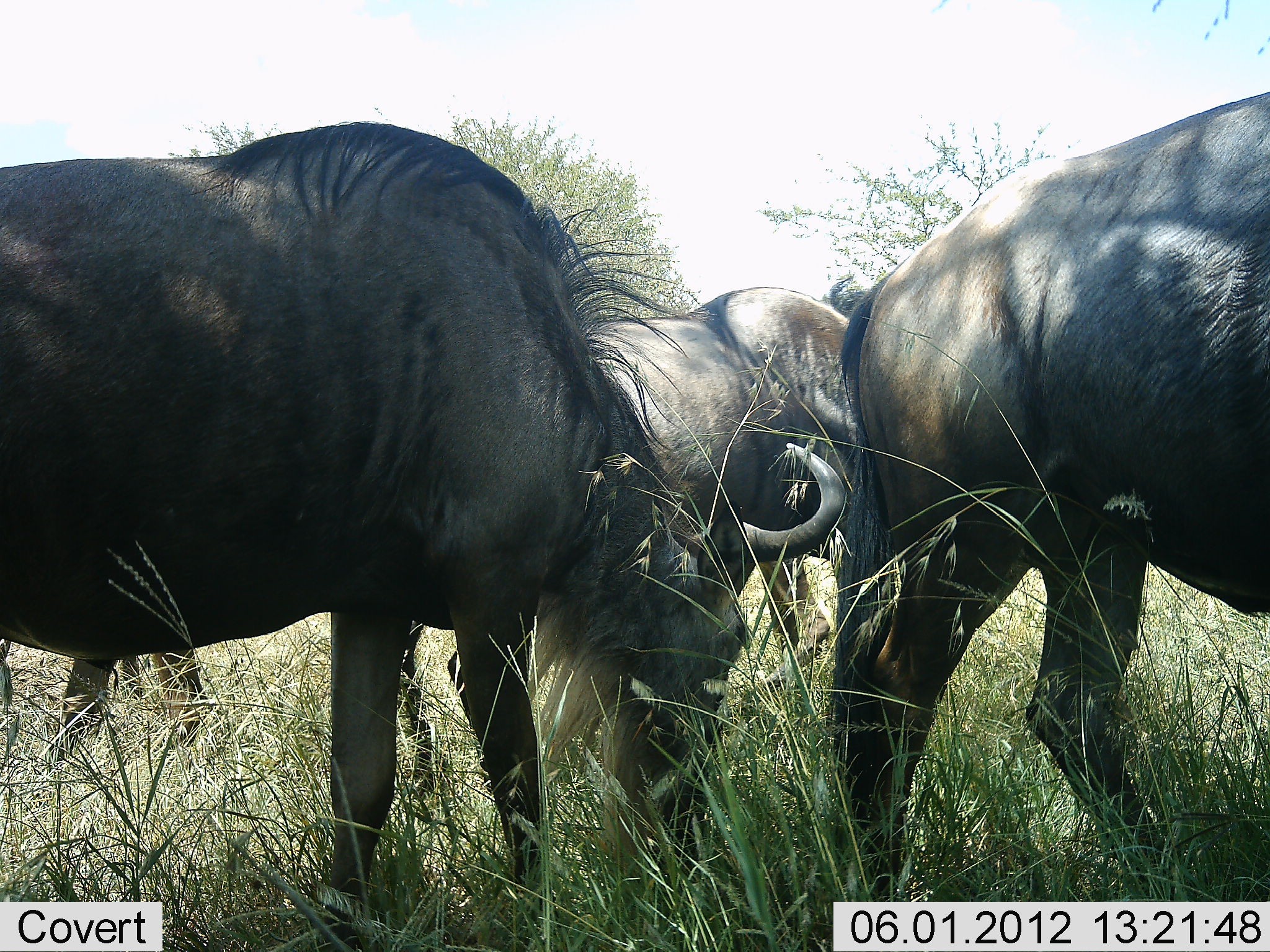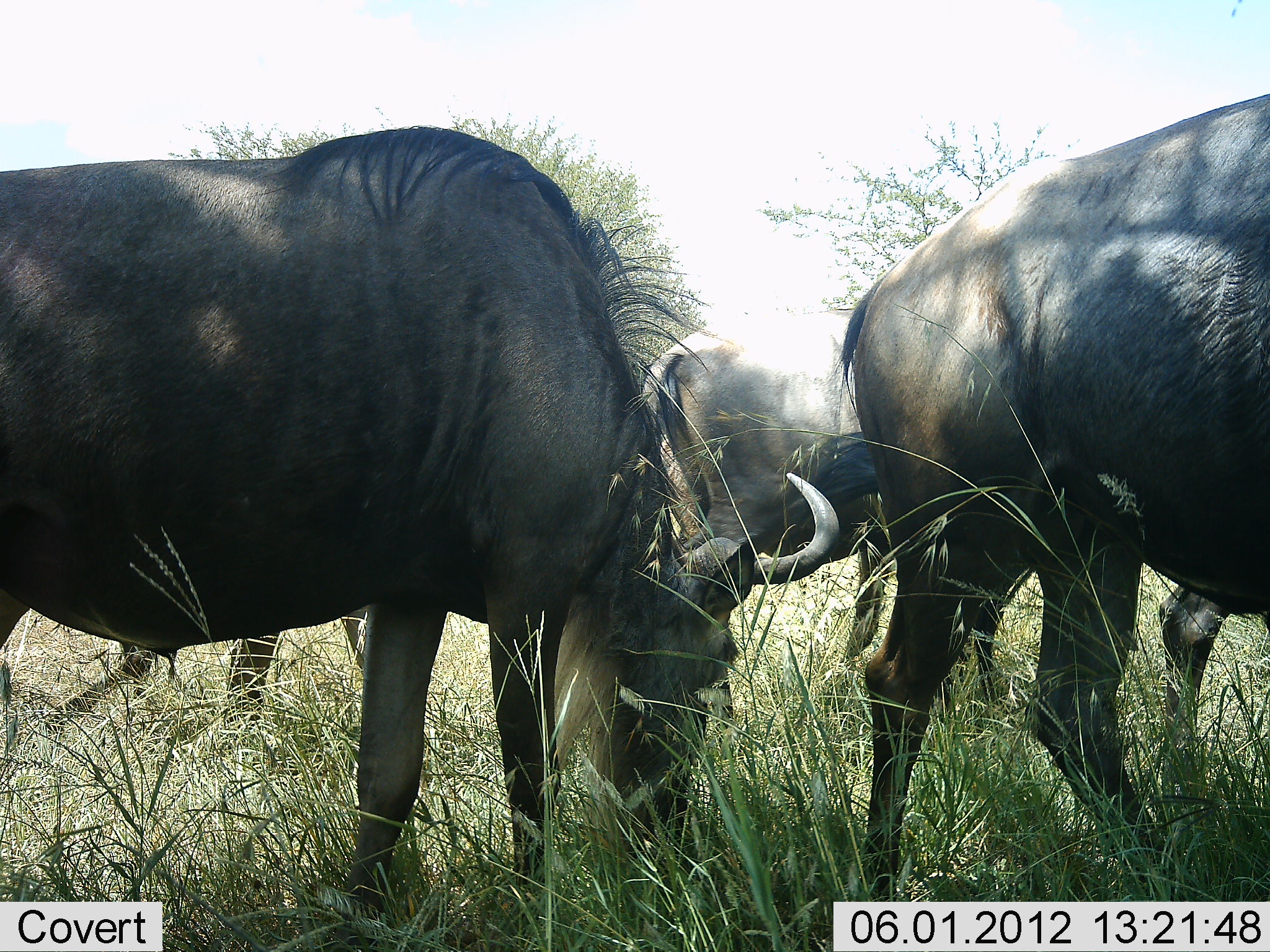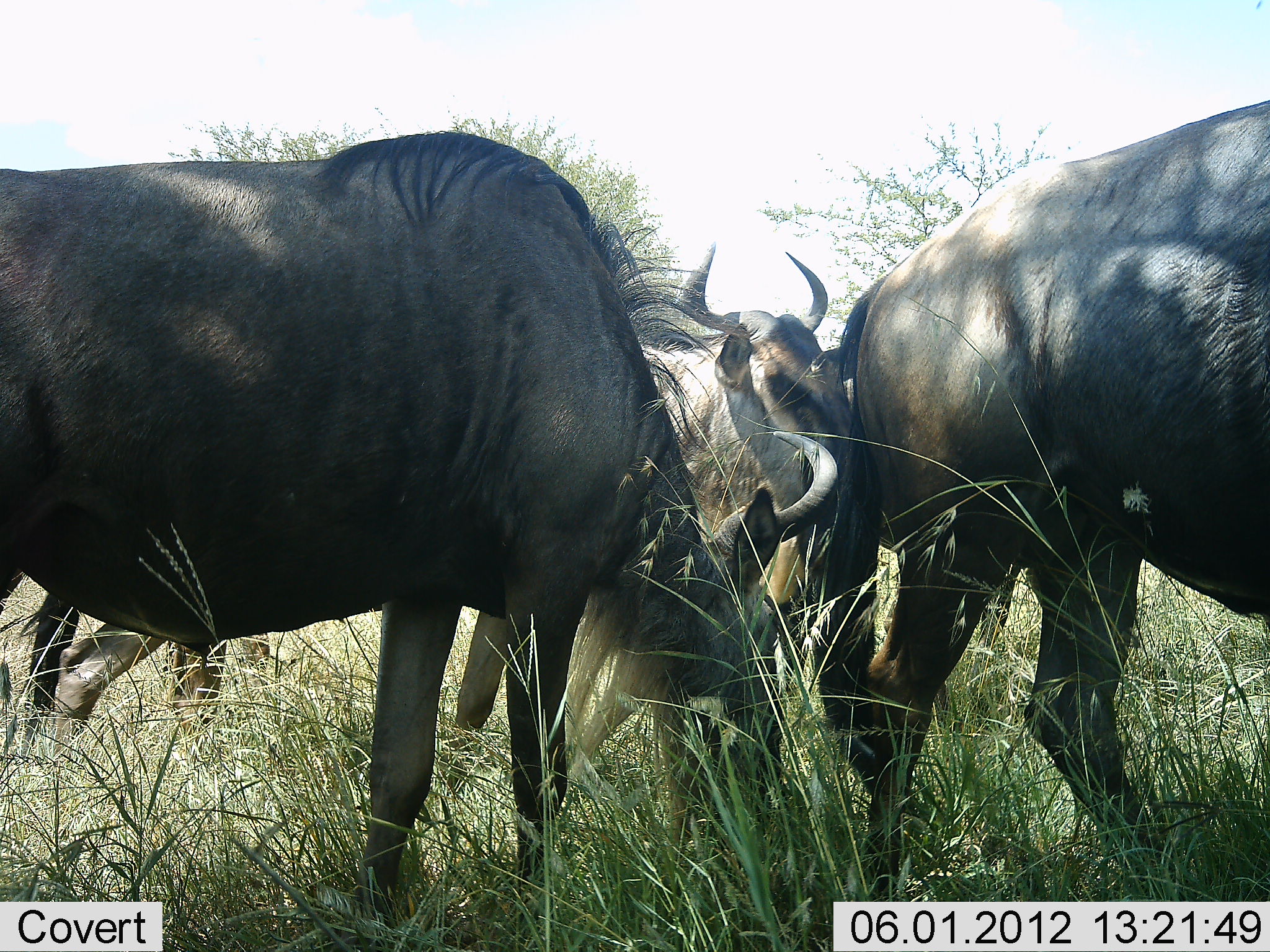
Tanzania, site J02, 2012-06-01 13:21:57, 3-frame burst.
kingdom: Animalia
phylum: Chordata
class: Mammalia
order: Artiodactyla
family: Bovidae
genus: Connochaetes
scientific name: Connochaetes taurinus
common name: blue wildebeest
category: wildebeest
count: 3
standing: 30%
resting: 0%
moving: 30%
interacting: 0%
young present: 0%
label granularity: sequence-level